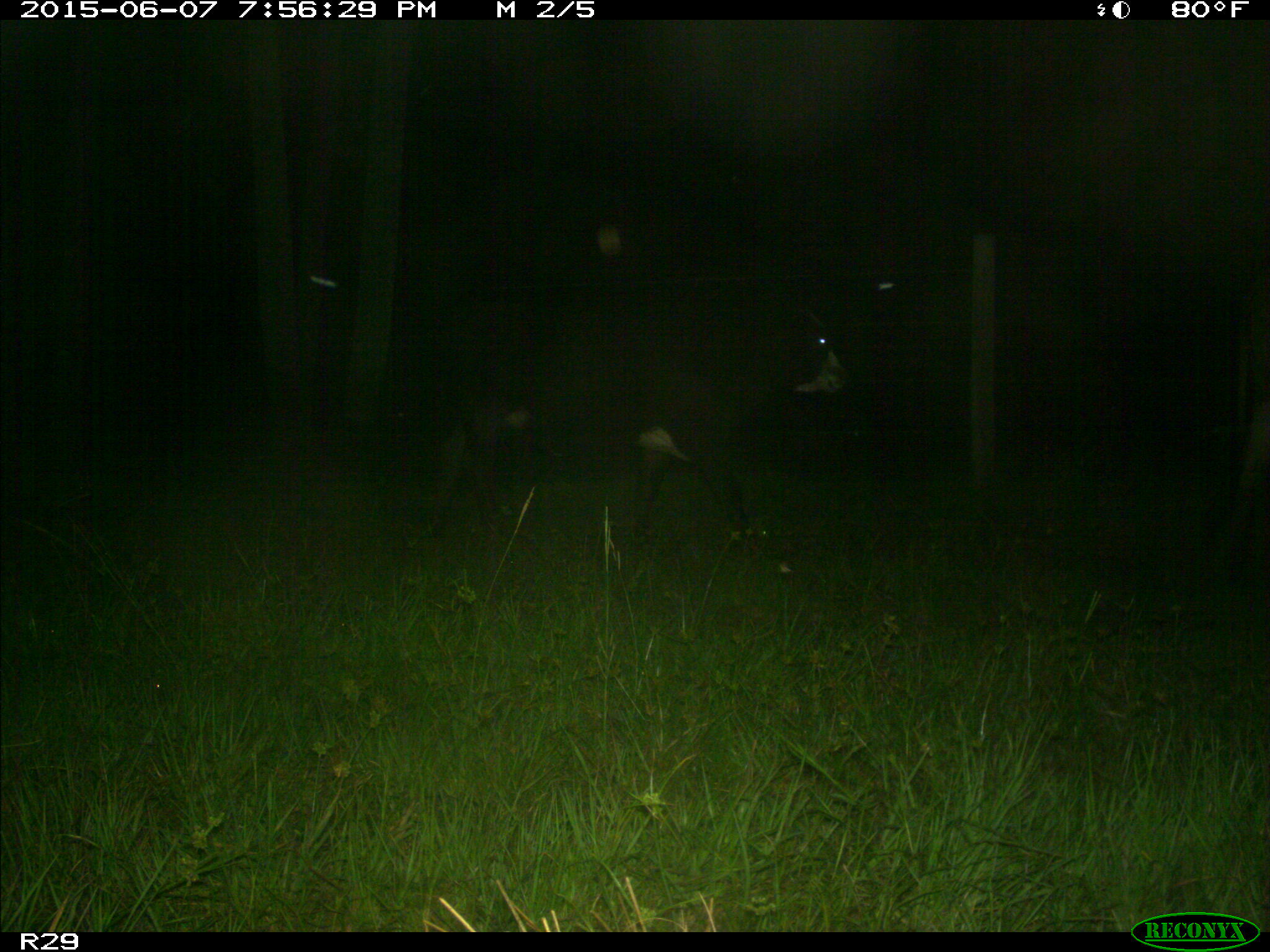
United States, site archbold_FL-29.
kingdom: Animalia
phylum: Chordata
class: Mammalia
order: Artiodactyla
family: Bovidae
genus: Bos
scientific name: Bos taurus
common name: domestic cow